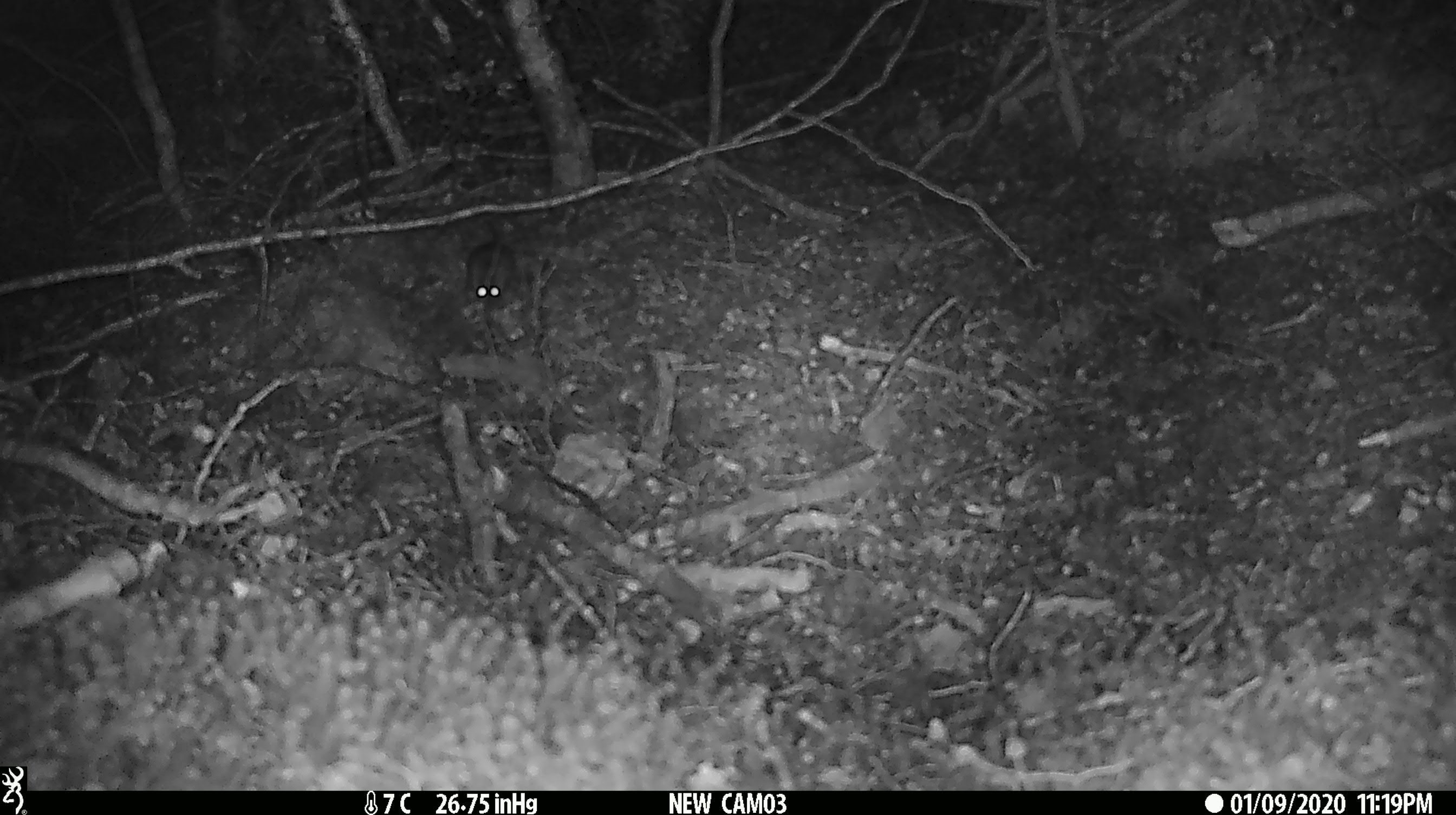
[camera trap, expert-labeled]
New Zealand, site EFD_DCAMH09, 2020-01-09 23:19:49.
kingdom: Animalia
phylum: Chordata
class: Mammalia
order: Rodentia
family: Muridae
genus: Mus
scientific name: Mus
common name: mouse